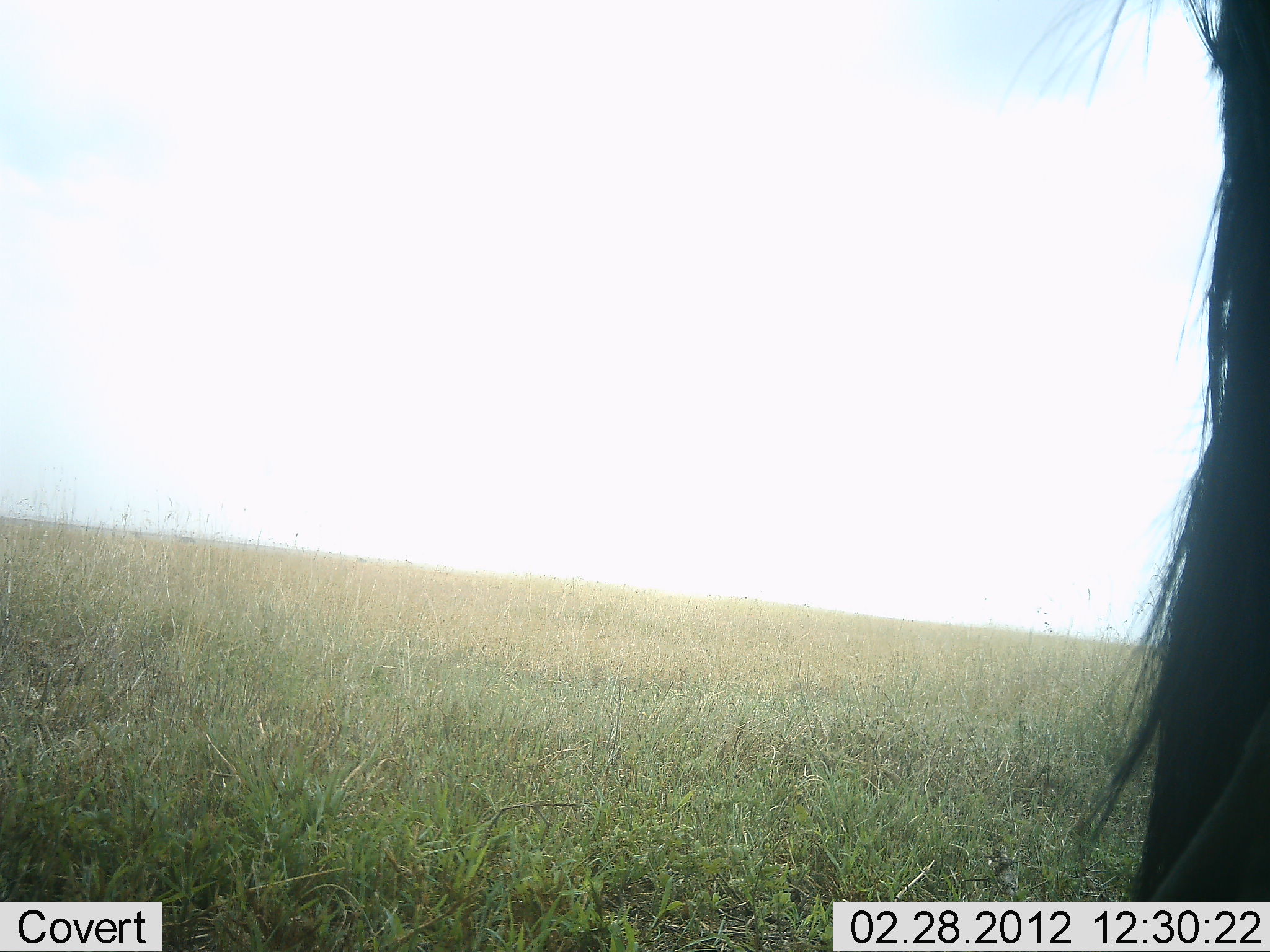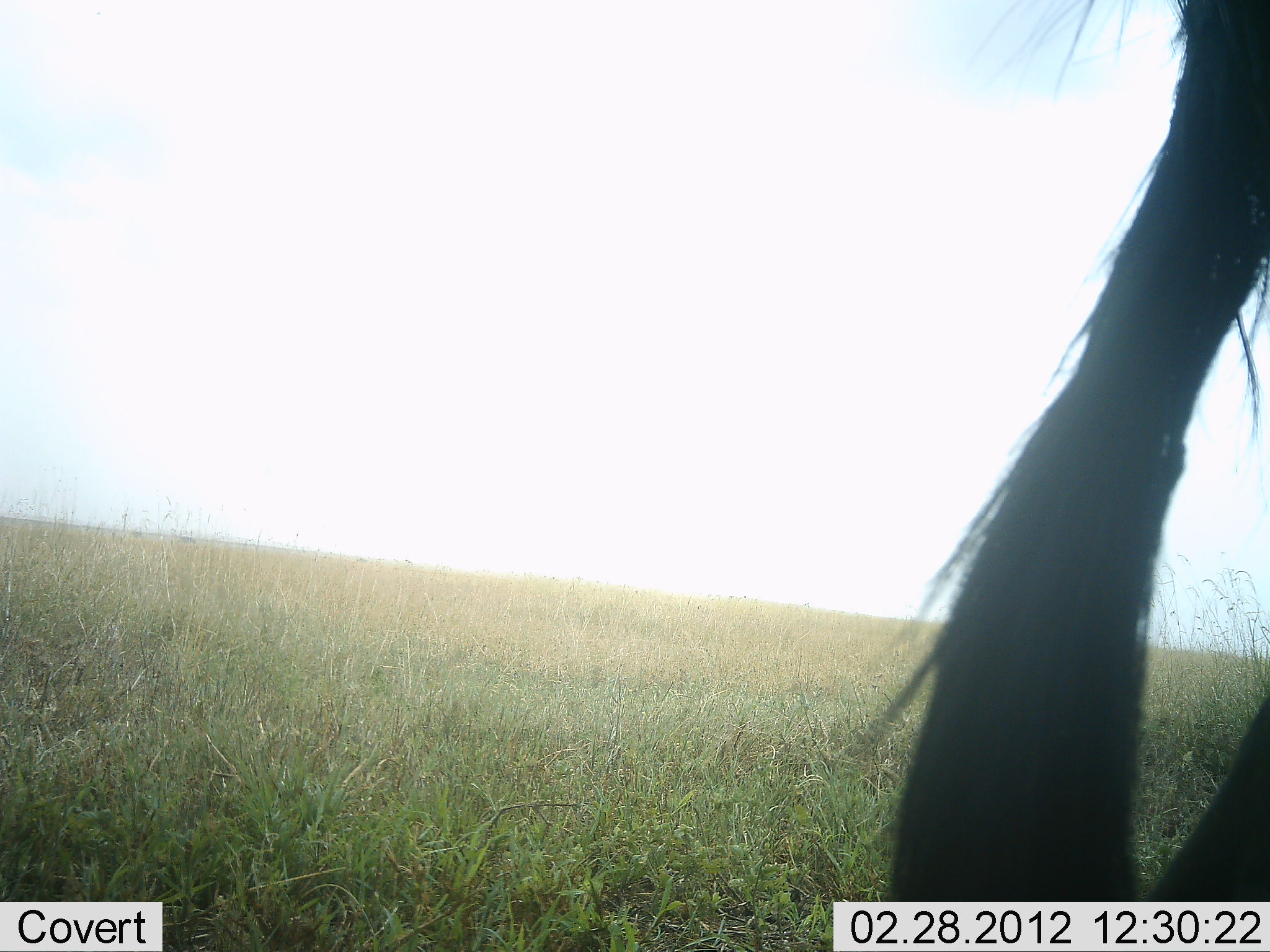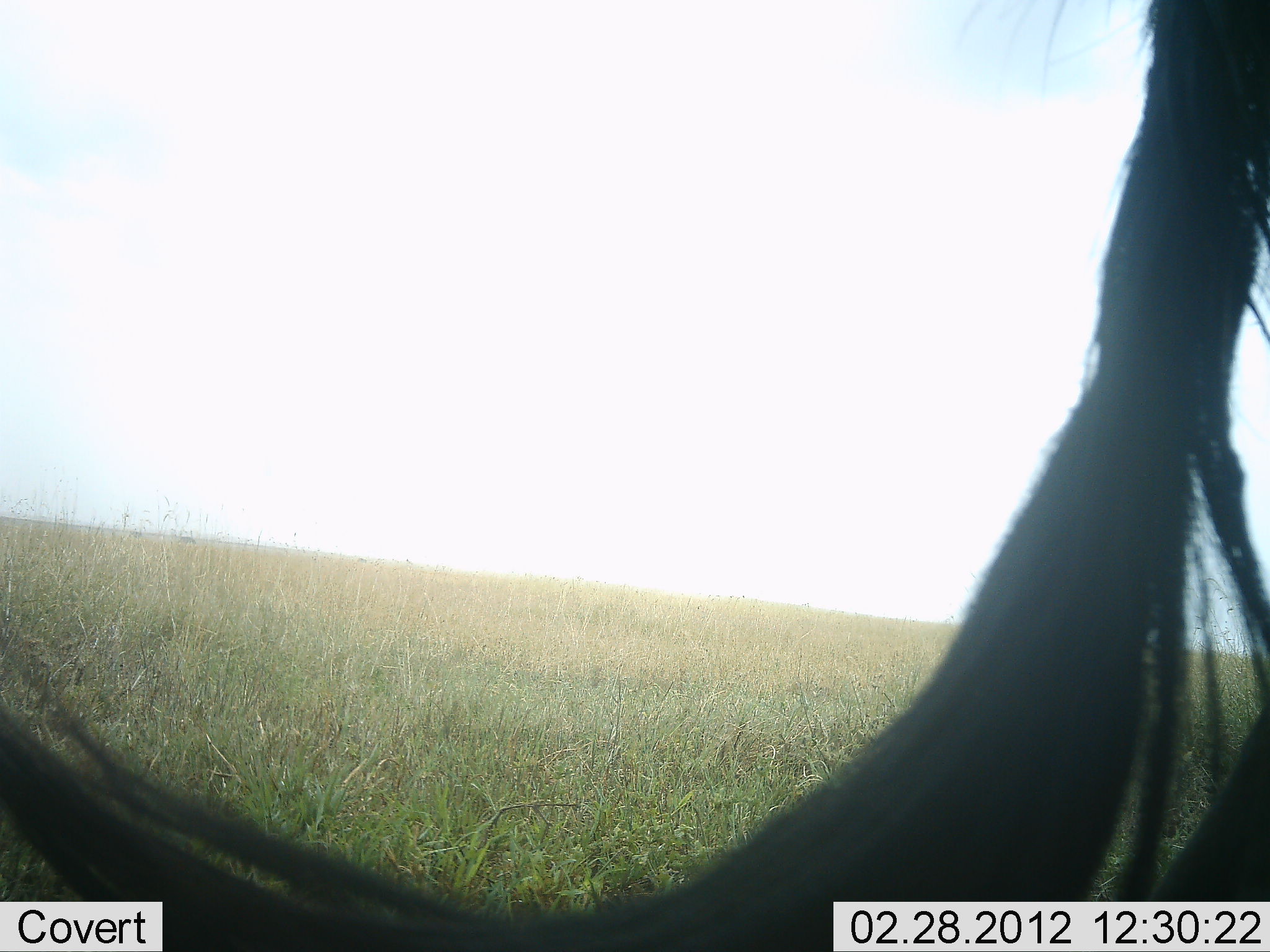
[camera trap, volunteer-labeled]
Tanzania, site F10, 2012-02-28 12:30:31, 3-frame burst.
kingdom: Animalia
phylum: Chordata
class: Mammalia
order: Artiodactyla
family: Bovidae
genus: Connochaetes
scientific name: Connochaetes taurinus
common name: blue wildebeest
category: wildebeest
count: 1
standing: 100%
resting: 0%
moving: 0%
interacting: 0%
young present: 0%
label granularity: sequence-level